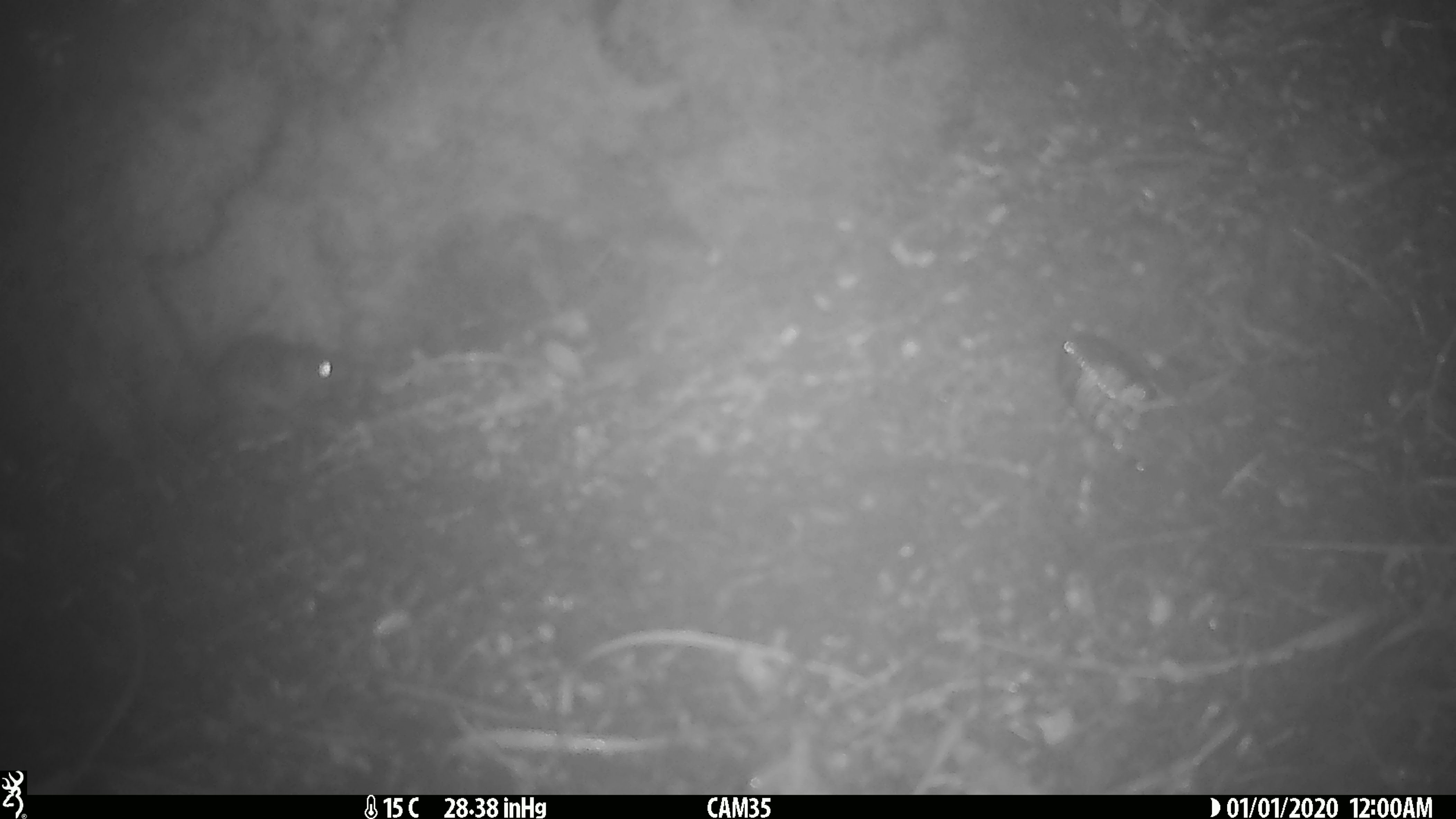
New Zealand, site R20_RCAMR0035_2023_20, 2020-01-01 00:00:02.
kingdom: Animalia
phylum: Chordata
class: Mammalia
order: Rodentia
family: Muridae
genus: Mus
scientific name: Mus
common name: mouse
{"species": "mouse (Mus)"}